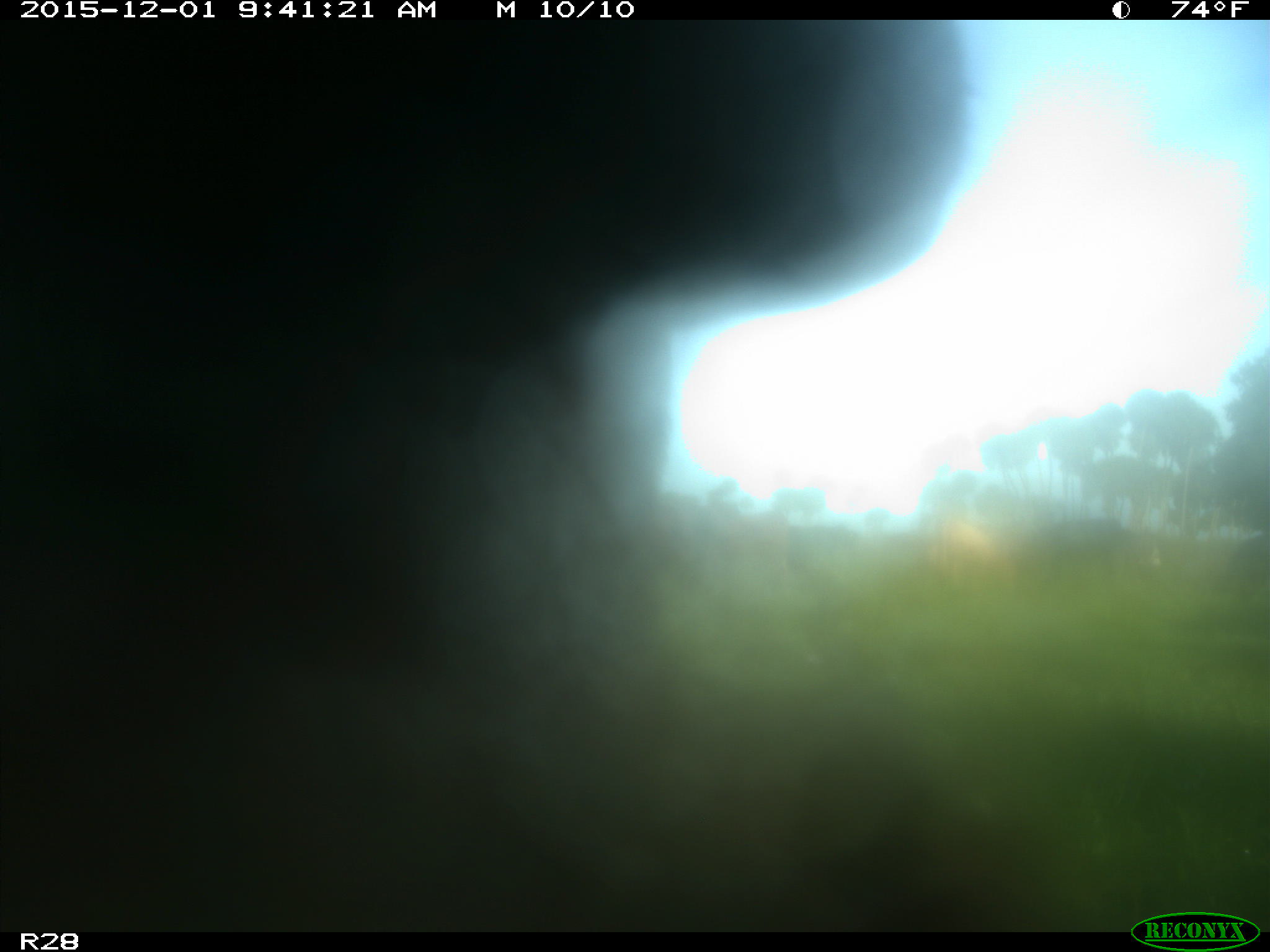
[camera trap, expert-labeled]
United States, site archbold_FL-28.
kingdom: Animalia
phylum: Chordata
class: Mammalia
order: Artiodactyla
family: Bovidae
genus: Bos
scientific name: Bos taurus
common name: domestic cow